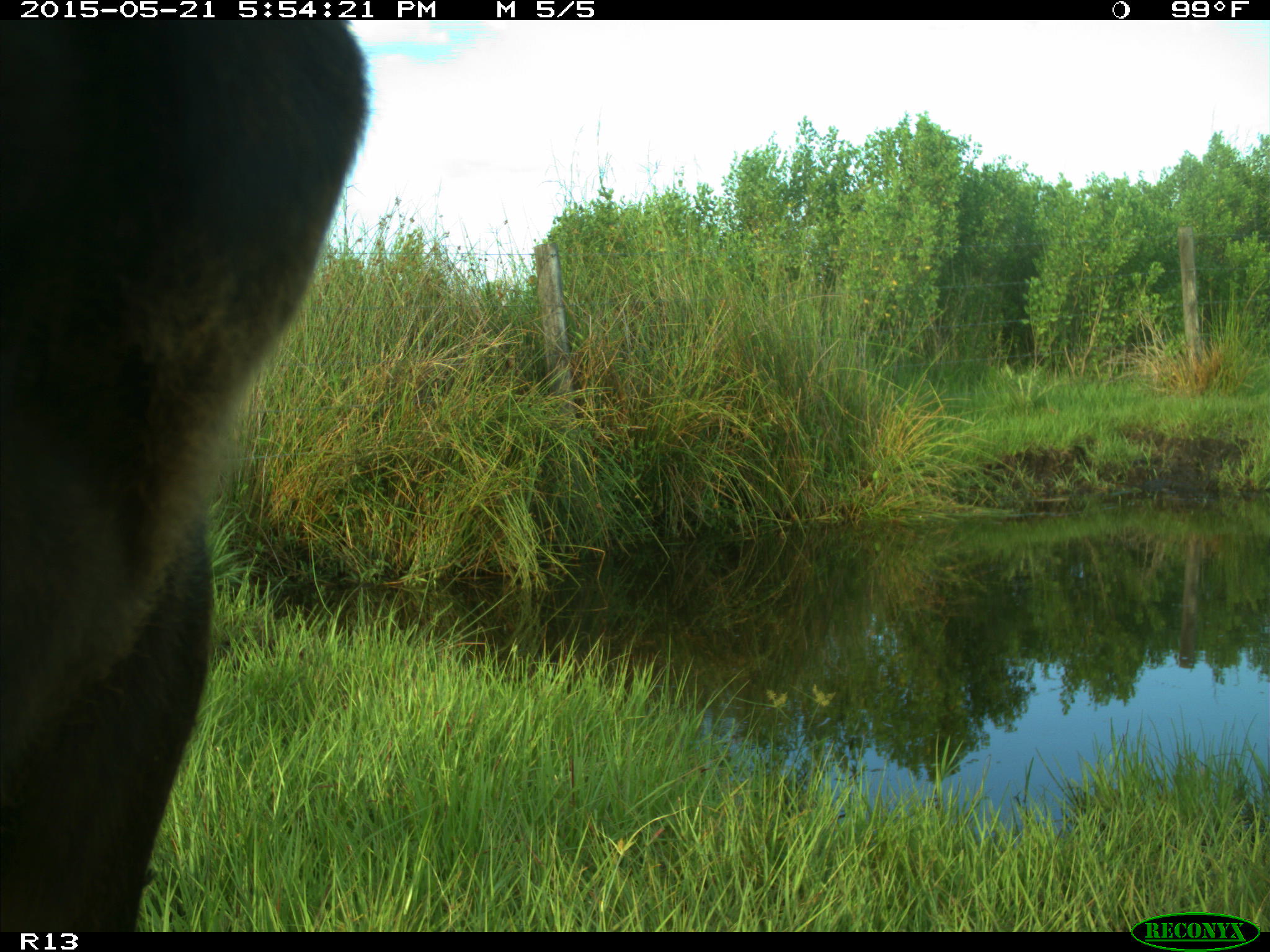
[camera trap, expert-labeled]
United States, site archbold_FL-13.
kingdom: Animalia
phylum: Chordata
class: Mammalia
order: Artiodactyla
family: Bovidae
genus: Bos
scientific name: Bos taurus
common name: domestic cow